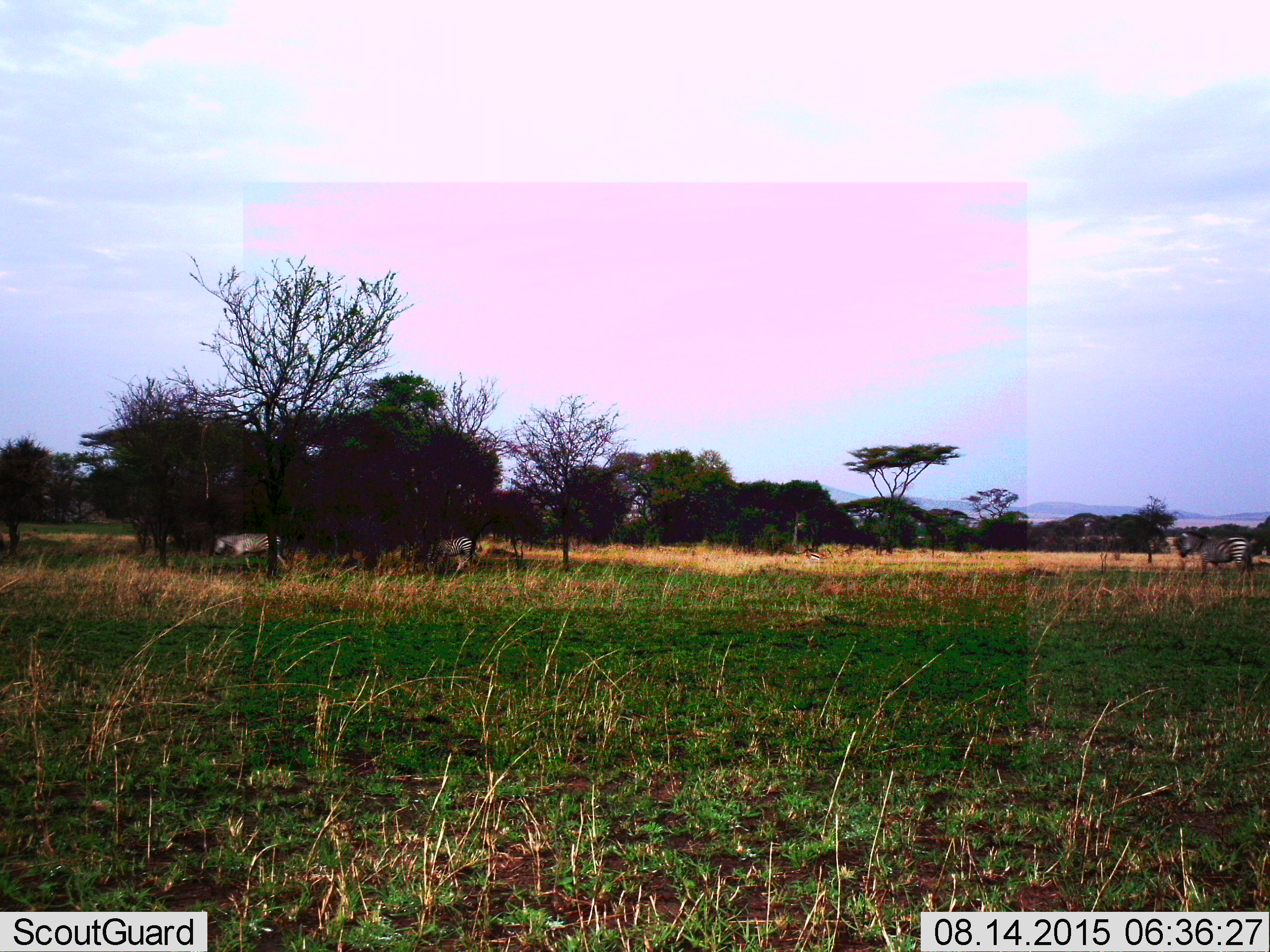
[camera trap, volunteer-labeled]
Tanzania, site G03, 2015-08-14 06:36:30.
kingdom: Animalia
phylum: Chordata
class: Mammalia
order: Perissodactyla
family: Equidae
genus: Equus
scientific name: Equus quagga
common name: plains zebra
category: zebra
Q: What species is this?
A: Zebra (plains zebra) (Equus quagga).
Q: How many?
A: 3.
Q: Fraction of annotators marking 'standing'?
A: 22%.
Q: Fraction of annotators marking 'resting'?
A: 0%.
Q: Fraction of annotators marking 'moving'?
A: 89%.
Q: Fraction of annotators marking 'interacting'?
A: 0%.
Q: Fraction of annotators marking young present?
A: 0%.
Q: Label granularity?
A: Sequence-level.